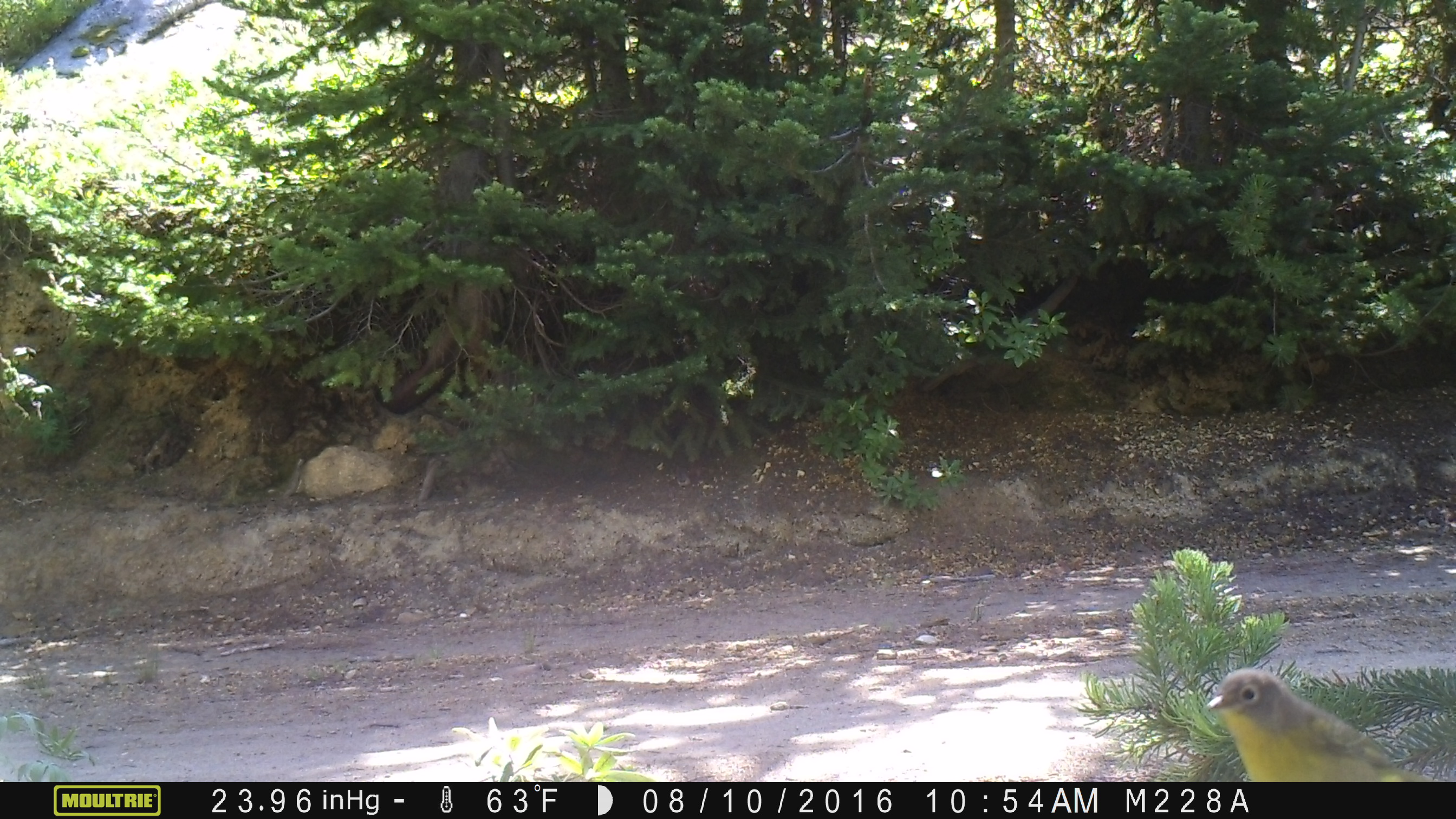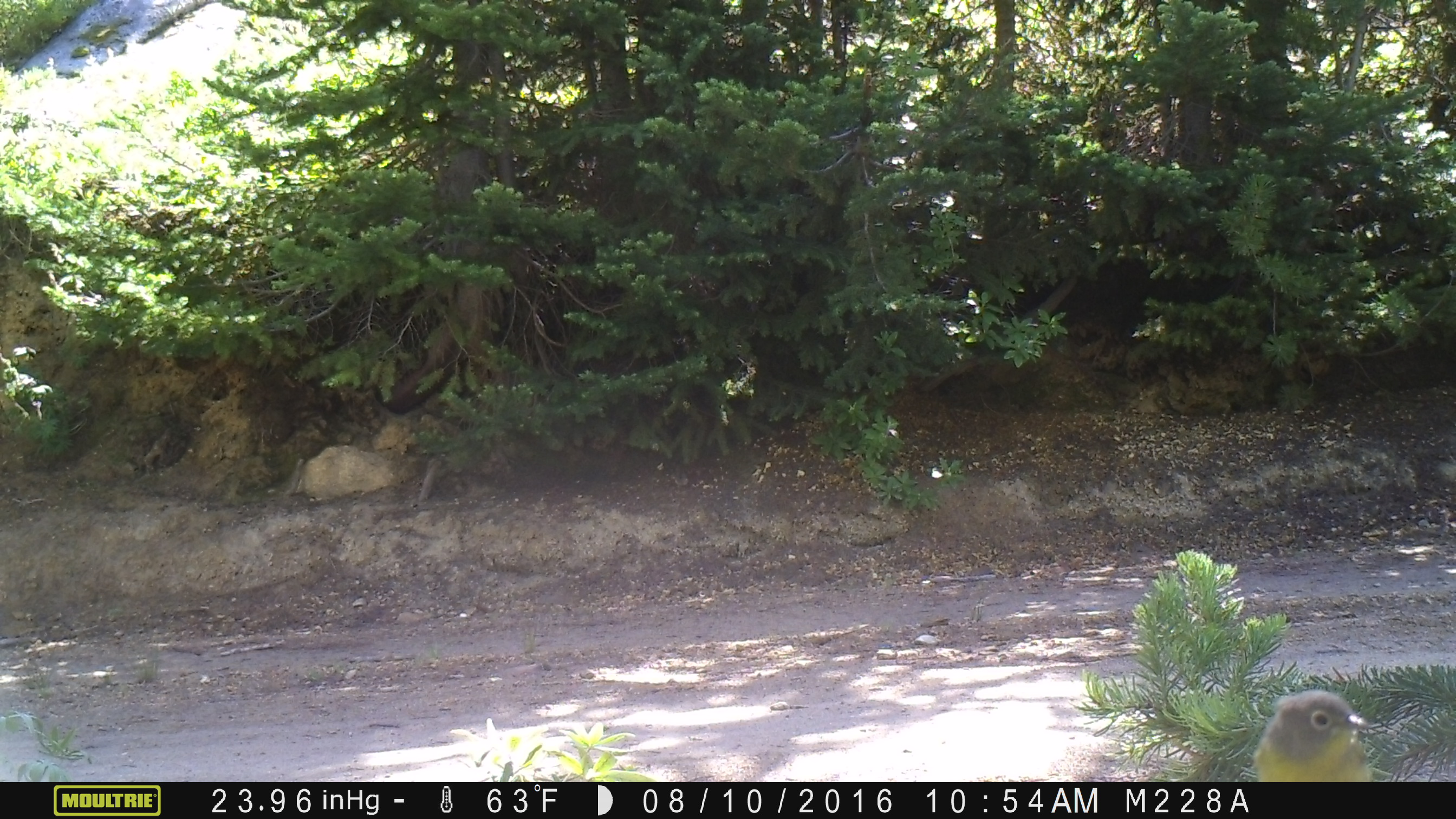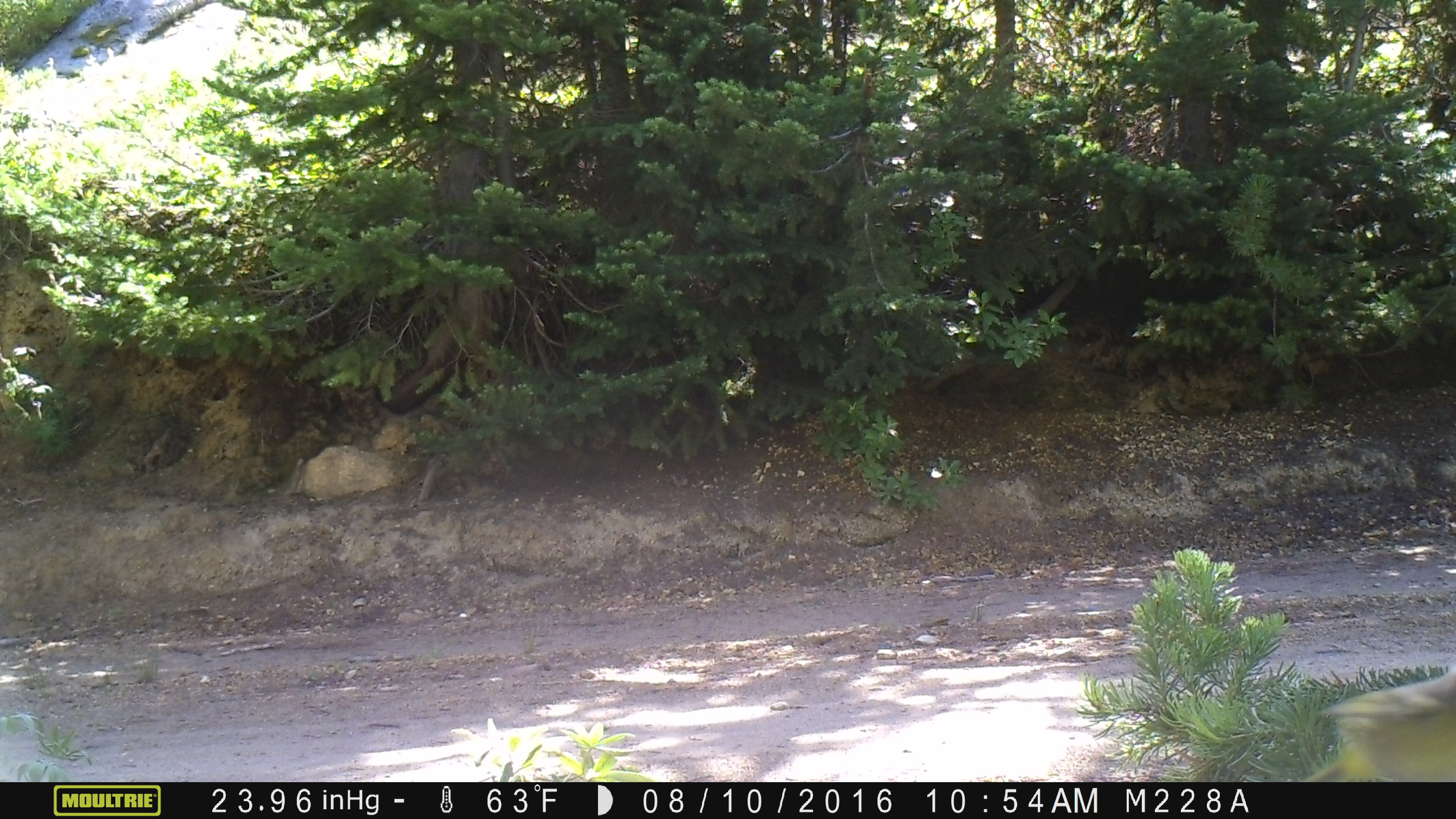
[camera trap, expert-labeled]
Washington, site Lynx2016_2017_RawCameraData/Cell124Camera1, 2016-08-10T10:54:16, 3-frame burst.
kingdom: Animalia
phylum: Chordata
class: Aves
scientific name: Aves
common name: birds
Aves (birds). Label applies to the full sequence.